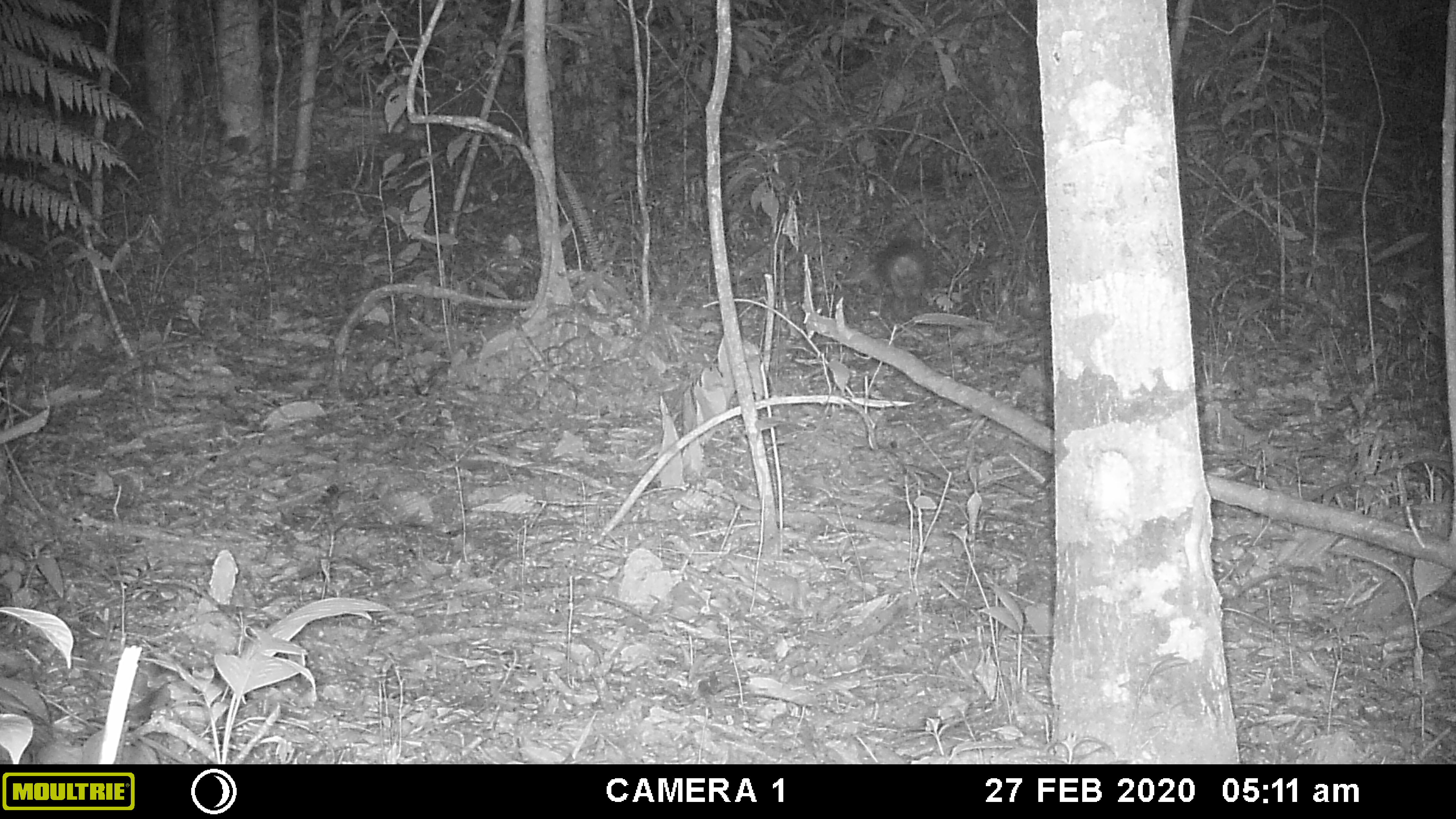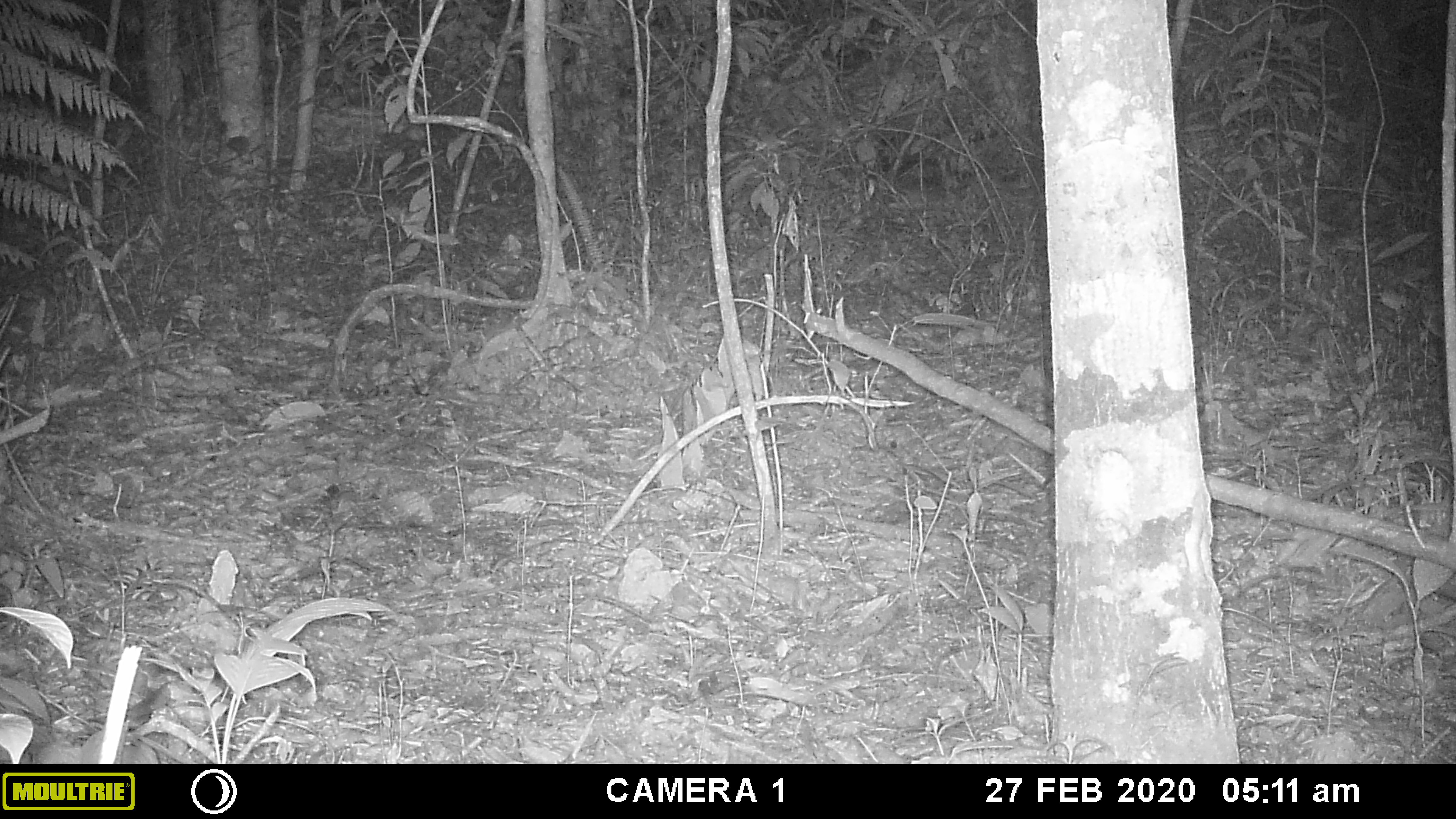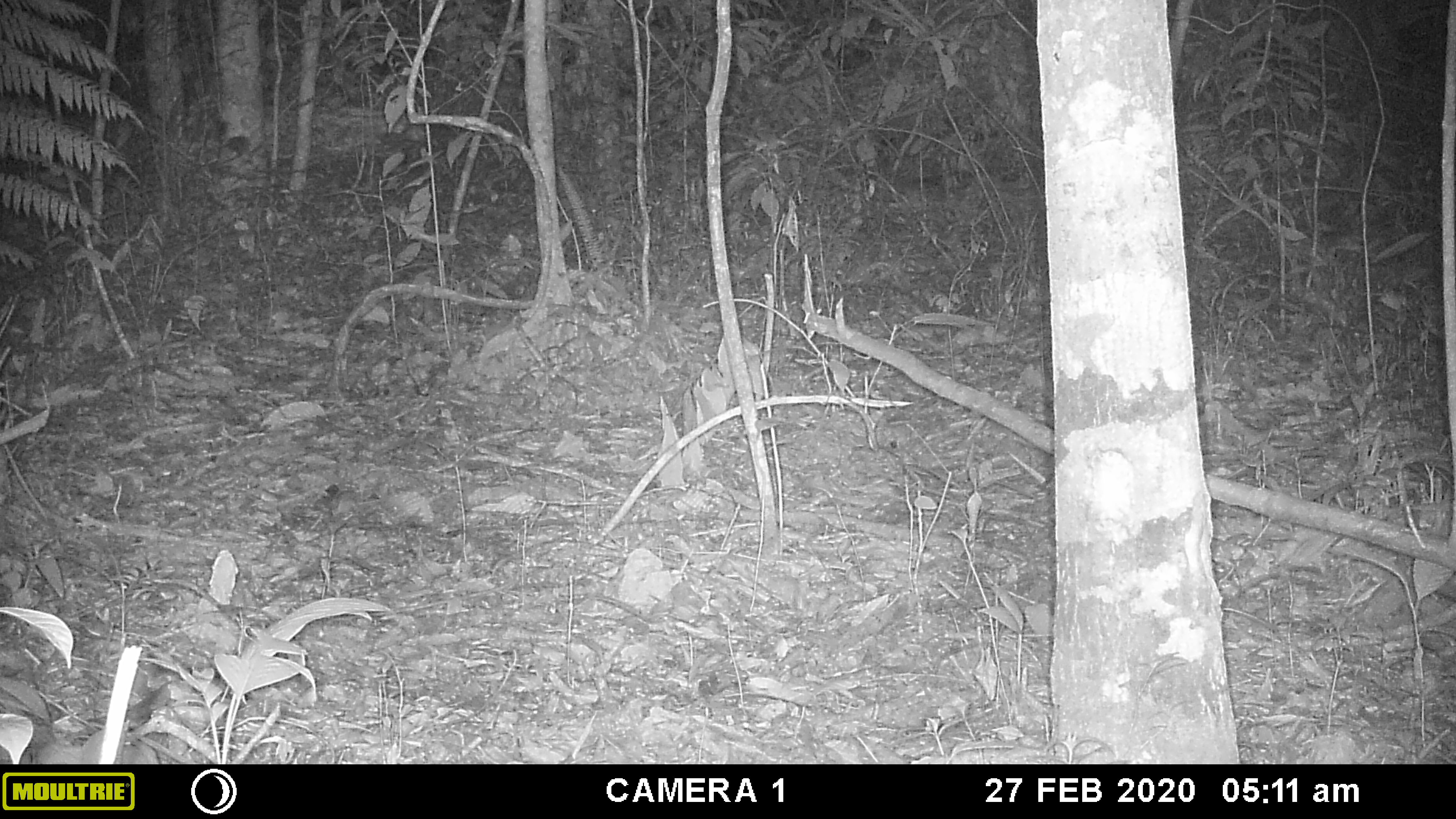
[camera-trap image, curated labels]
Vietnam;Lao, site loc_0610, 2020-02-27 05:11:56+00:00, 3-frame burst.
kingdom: Animalia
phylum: Chordata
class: Mammalia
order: Rodentia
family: Hystricidae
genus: Hystrix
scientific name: Hystrix brachyura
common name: malayan porcupine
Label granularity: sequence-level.